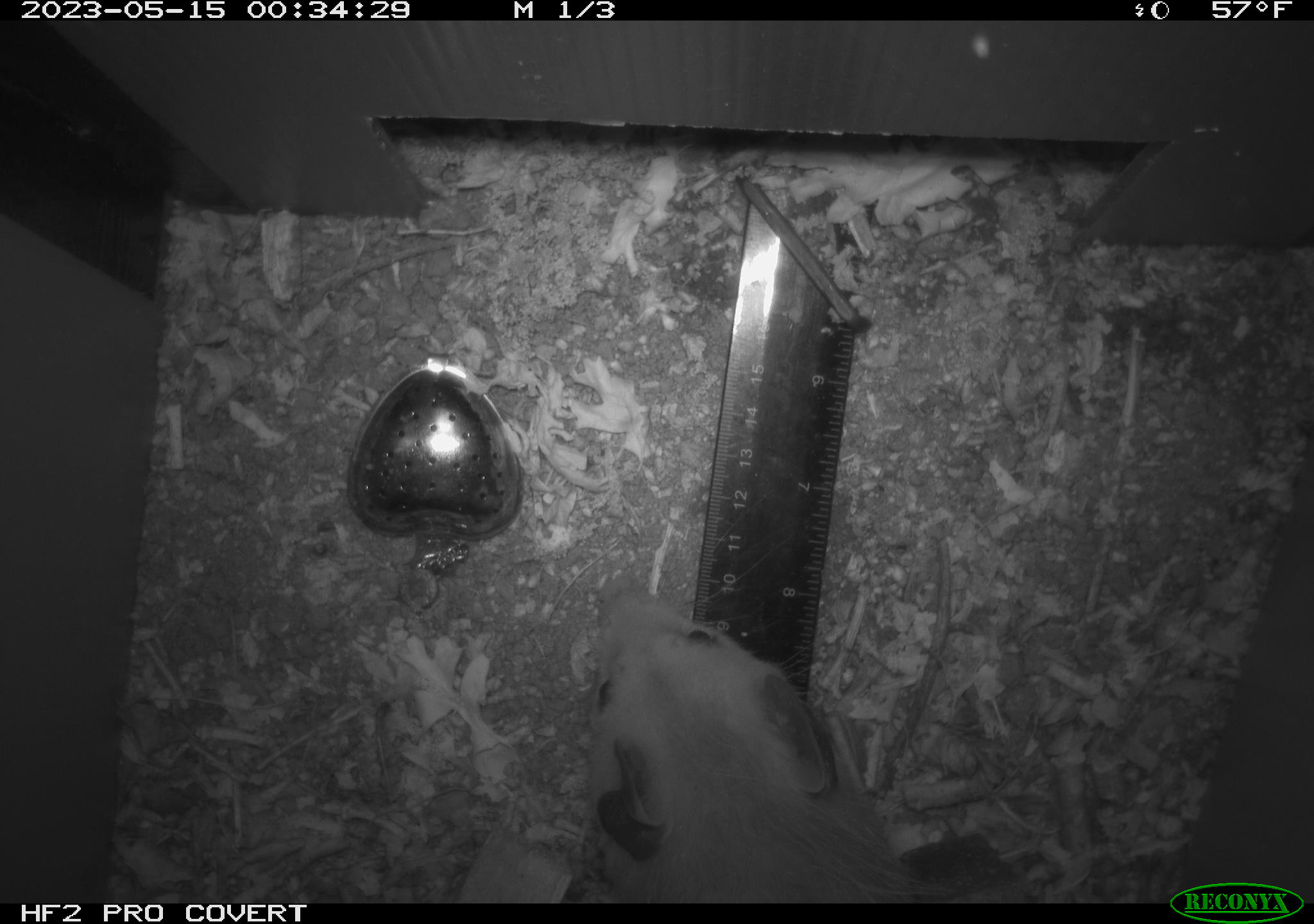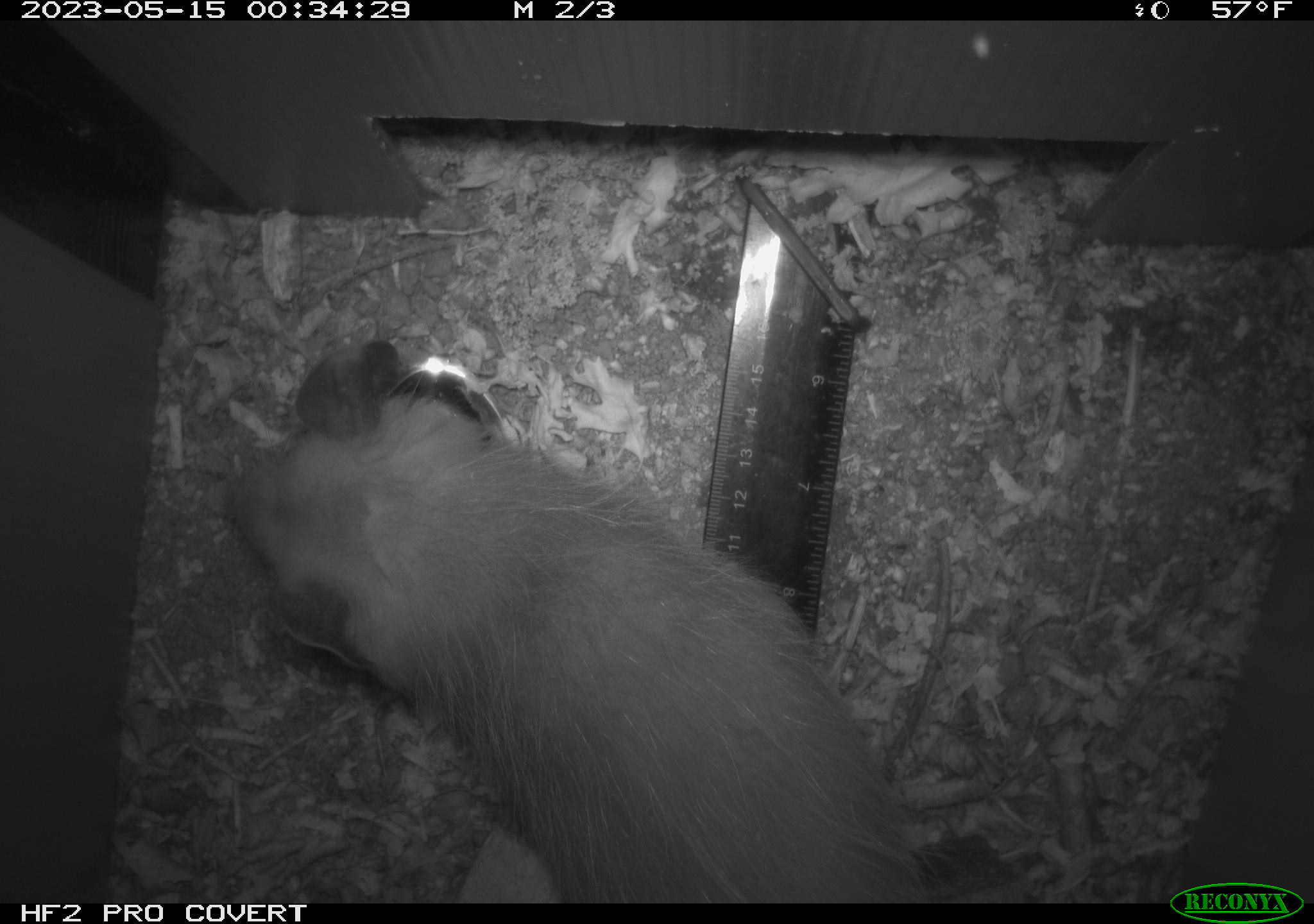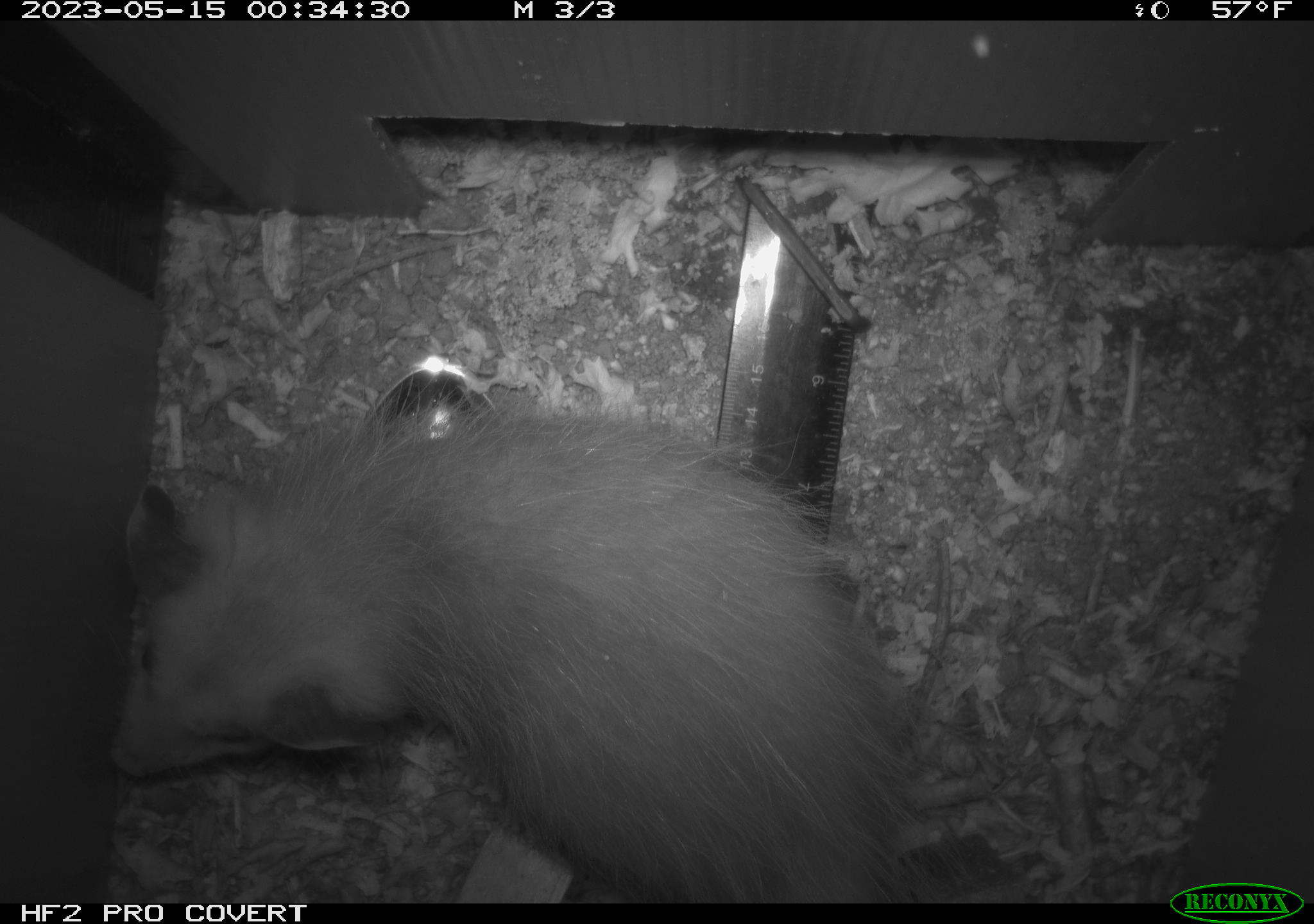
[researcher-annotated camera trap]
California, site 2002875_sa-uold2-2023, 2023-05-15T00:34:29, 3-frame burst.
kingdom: Animalia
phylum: Chordata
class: Mammalia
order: Didelphimorphia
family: Didelphidae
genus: Didelphis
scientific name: Didelphis virginiana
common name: virginia opossum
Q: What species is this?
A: Virginia opossum (Didelphis virginiana).